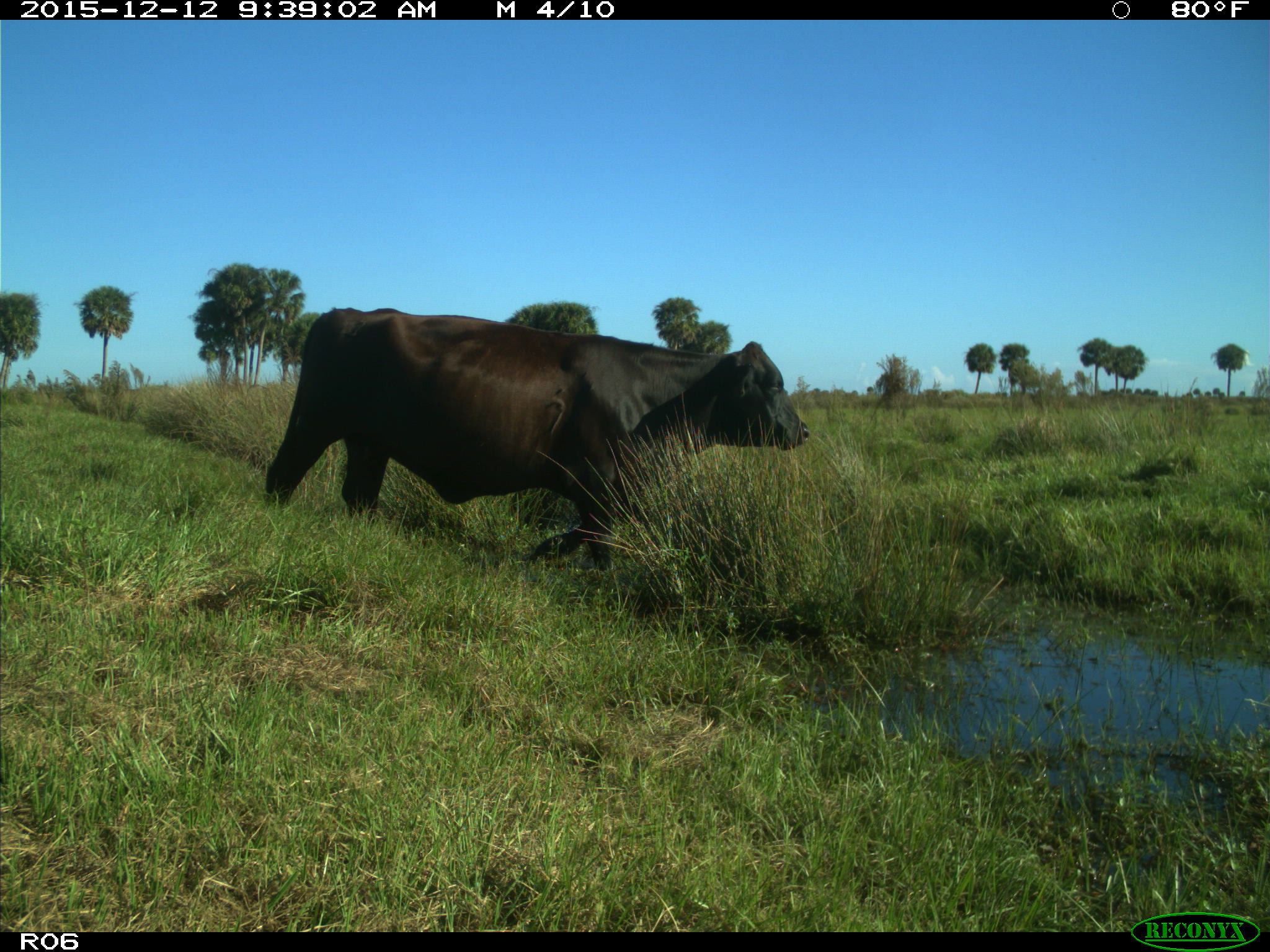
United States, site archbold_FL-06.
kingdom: Animalia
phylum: Chordata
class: Mammalia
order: Artiodactyla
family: Bovidae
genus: Bos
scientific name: Bos taurus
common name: domestic cow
Bos taurus (domestic cow).